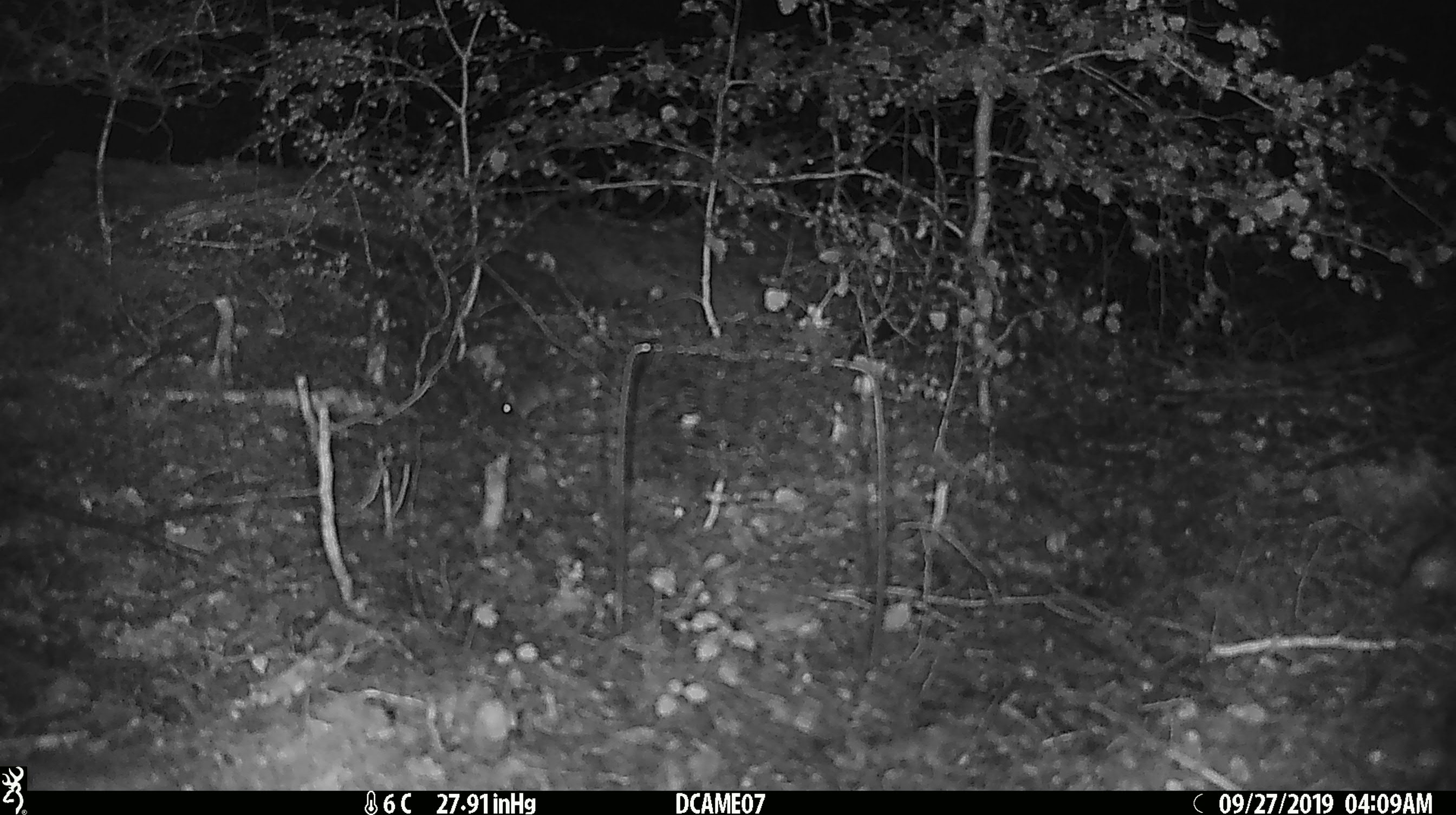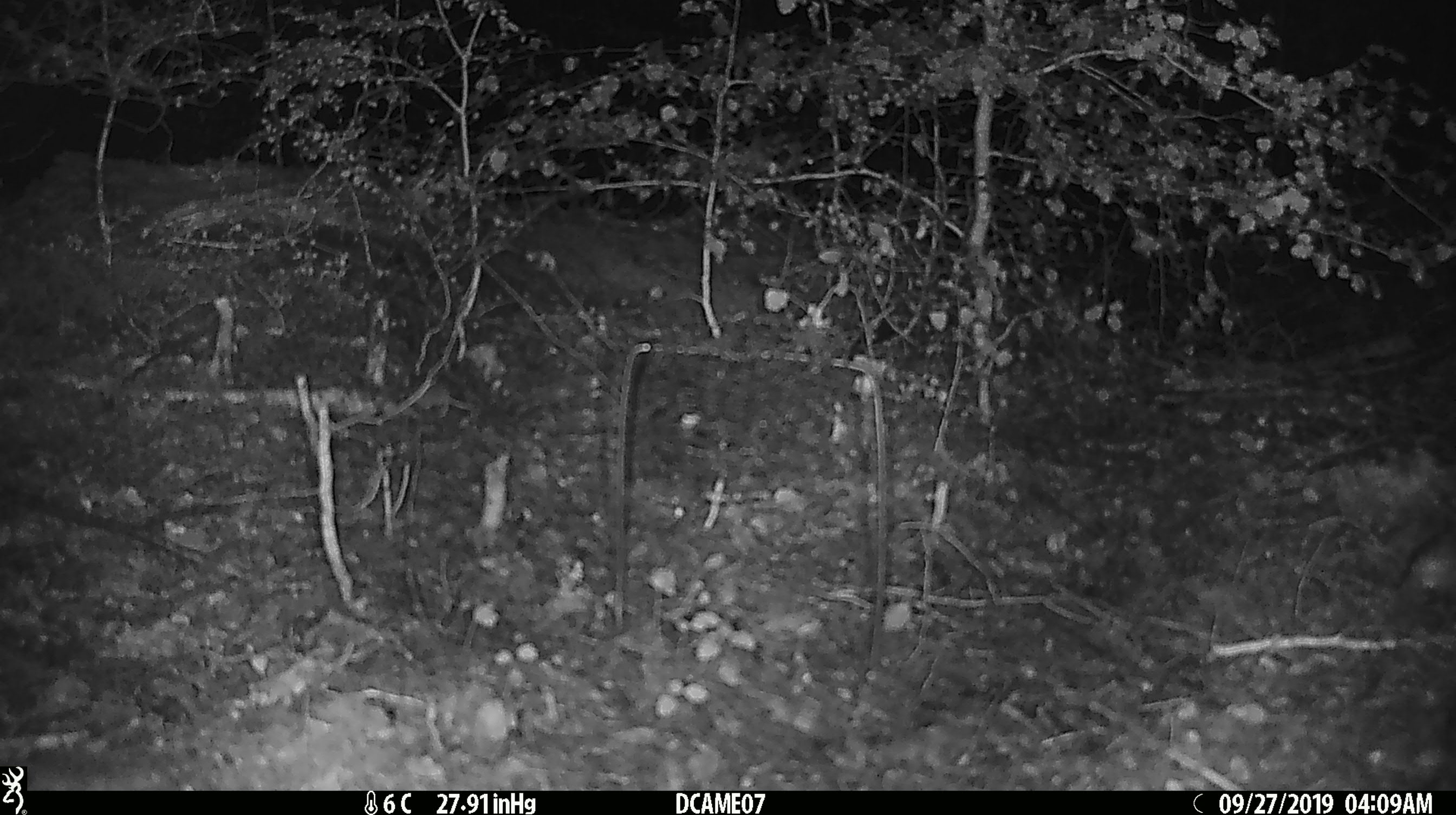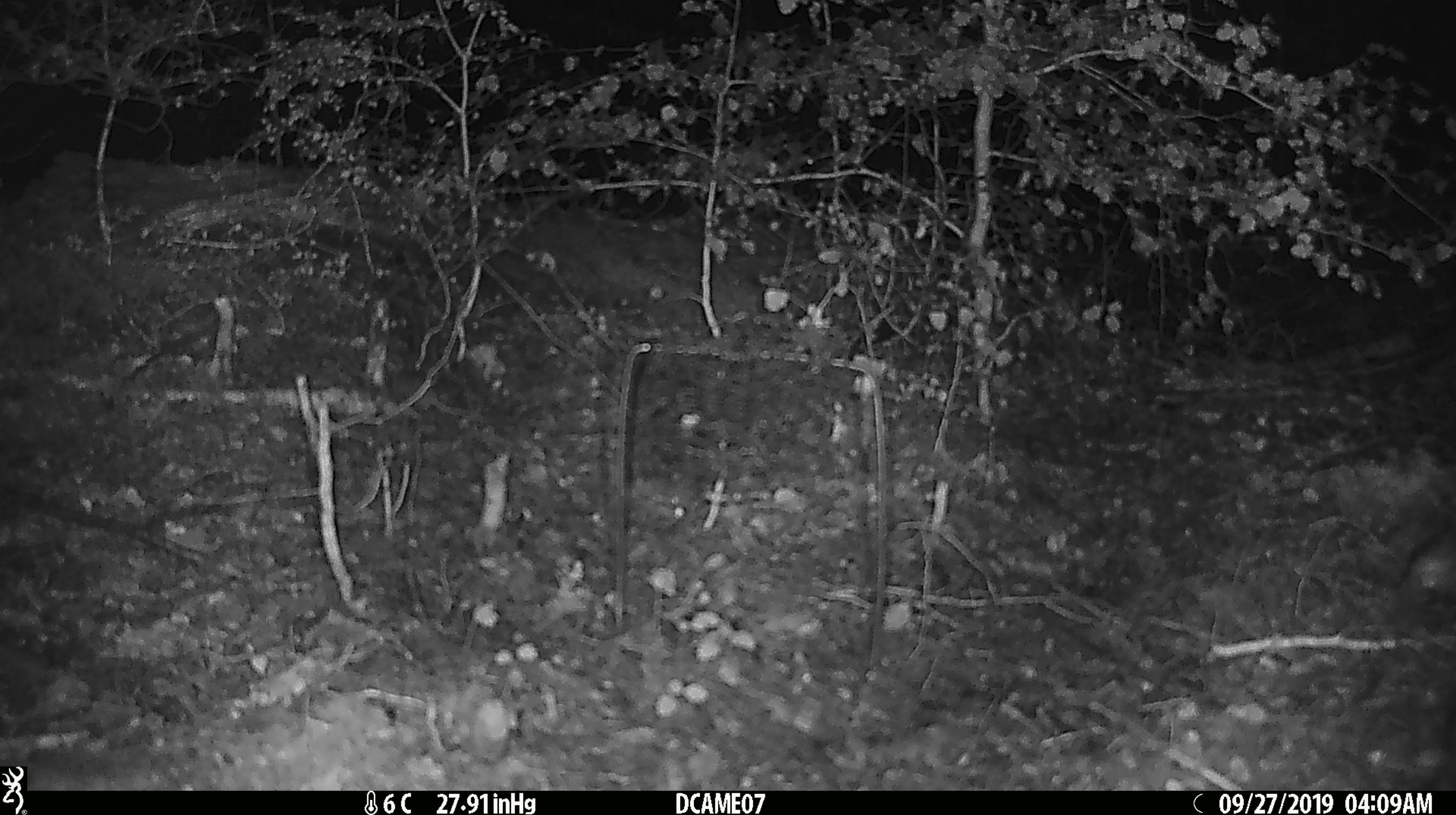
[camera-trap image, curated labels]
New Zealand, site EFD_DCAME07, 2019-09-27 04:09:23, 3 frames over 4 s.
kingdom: Animalia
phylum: Chordata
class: Mammalia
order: Rodentia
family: Muridae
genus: Mus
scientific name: Mus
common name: mouse